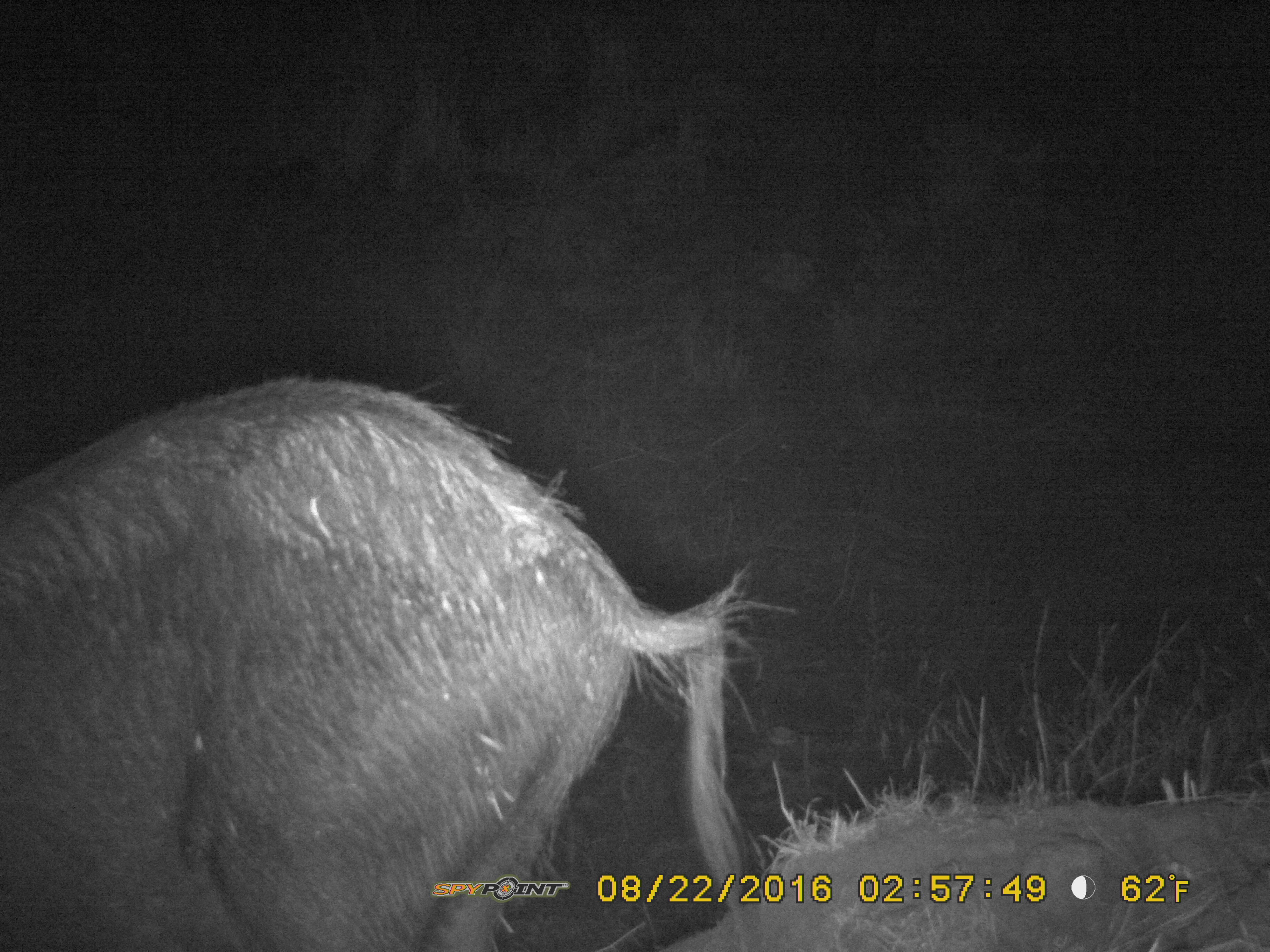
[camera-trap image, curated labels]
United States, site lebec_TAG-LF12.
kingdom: Animalia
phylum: Chordata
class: Mammalia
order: Artiodactyla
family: Suidae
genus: Sus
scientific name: Sus scrofa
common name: wild boar